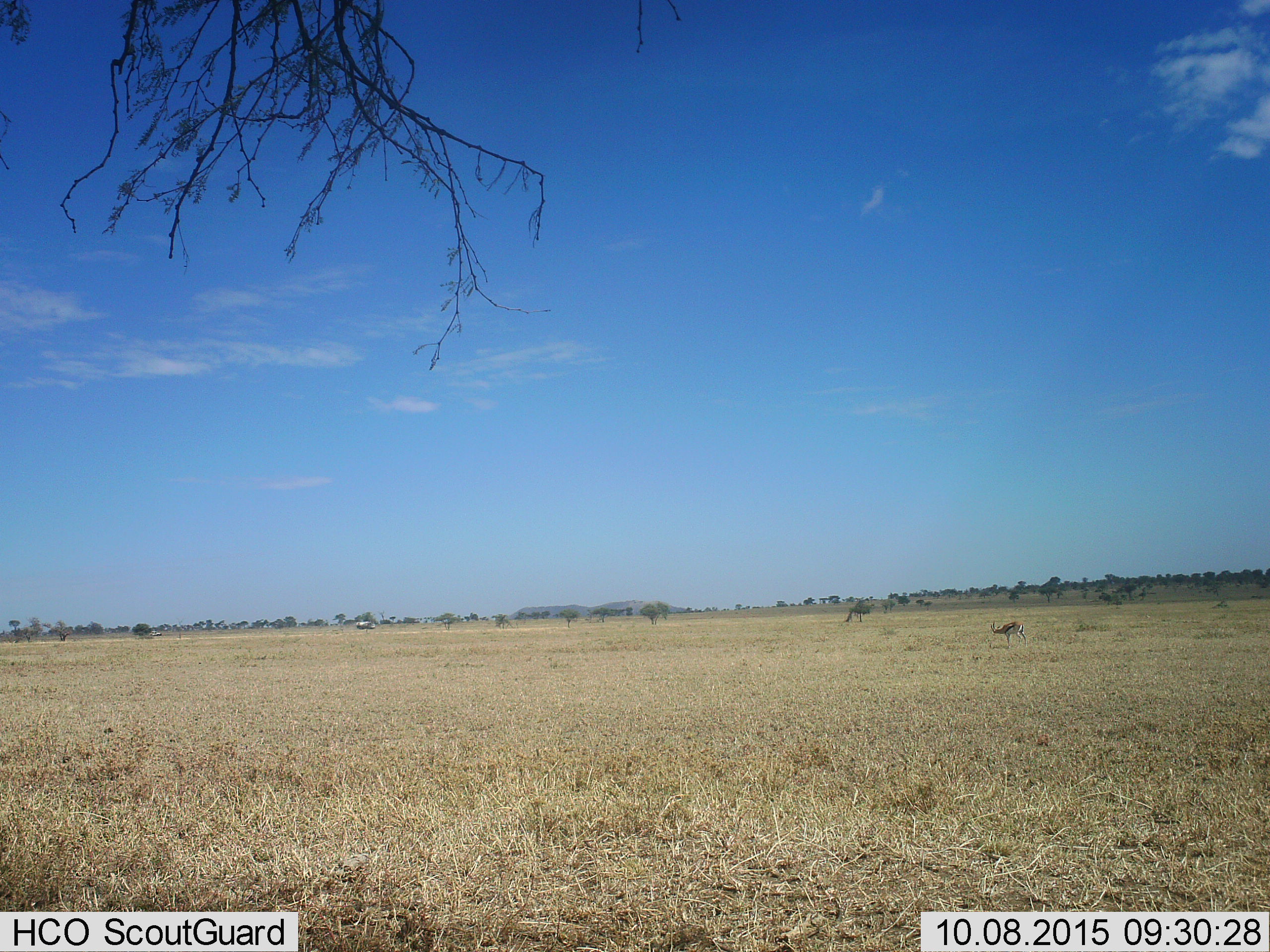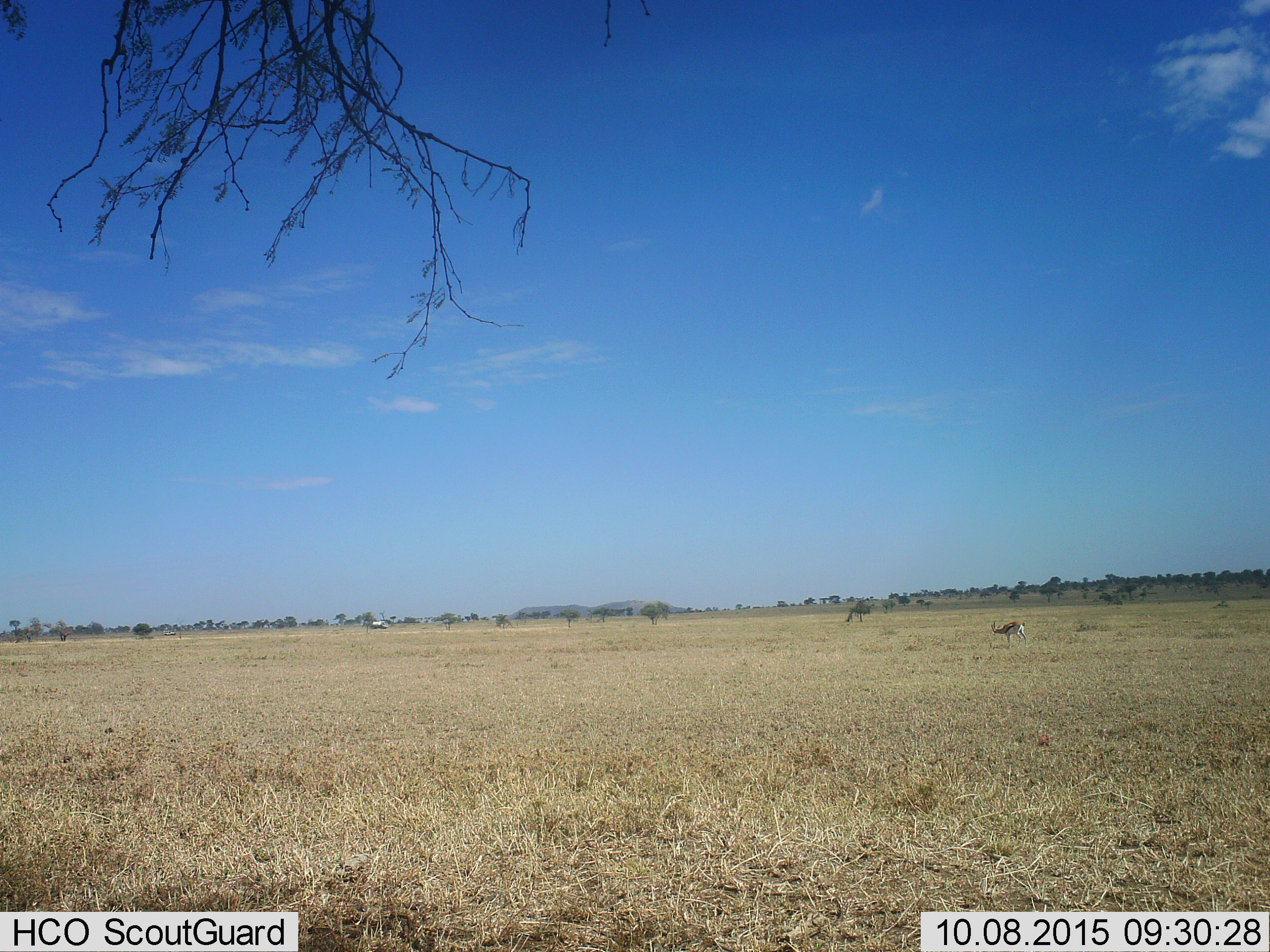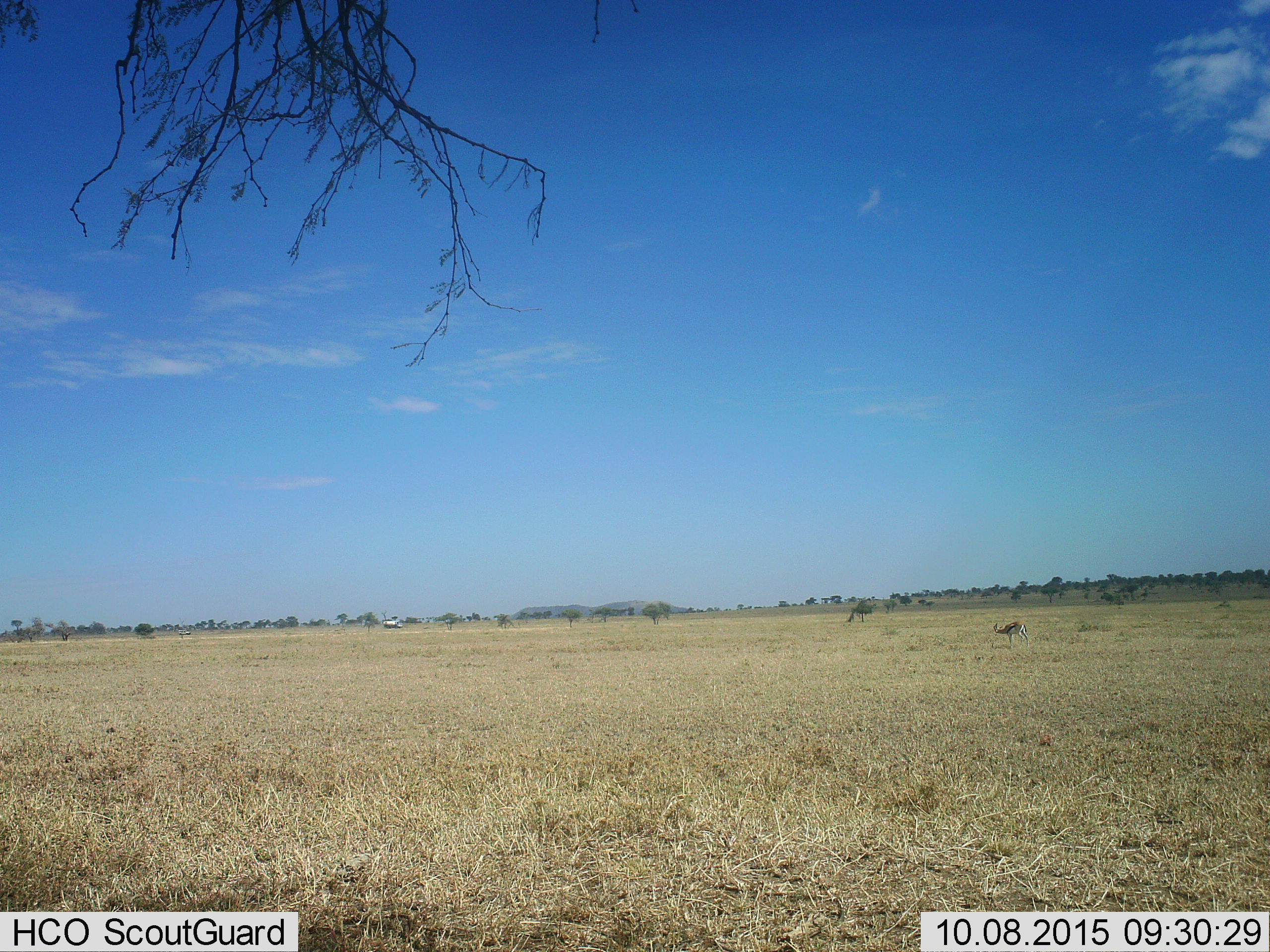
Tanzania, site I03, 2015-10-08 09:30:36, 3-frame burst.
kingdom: Animalia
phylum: Chordata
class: Mammalia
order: Artiodactyla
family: Bovidae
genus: Eudorcas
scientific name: Eudorcas thomsonii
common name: thomson's gazelle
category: gazellethomsons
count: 1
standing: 67%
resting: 0%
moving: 22%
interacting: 0%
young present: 0%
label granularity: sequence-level